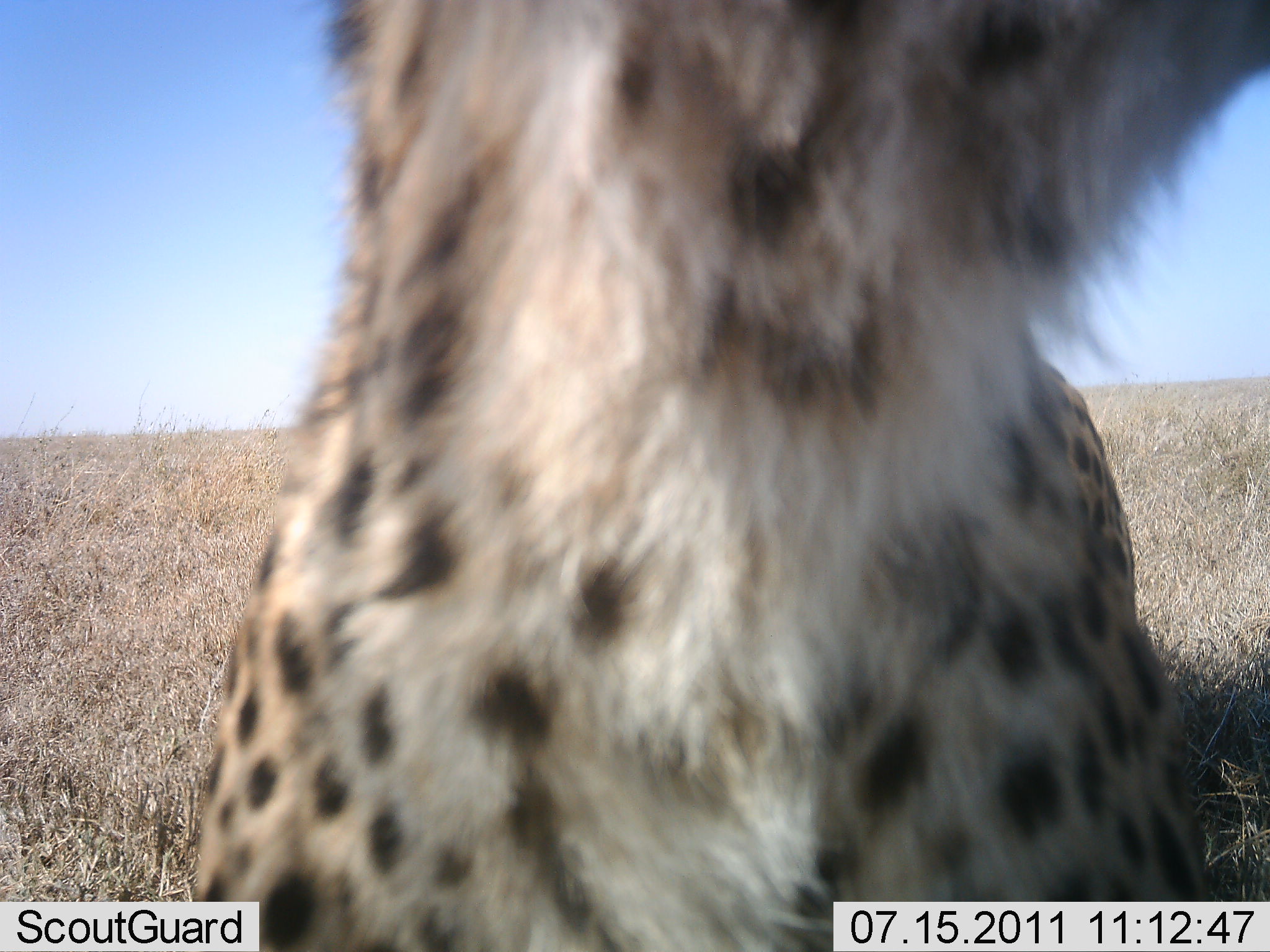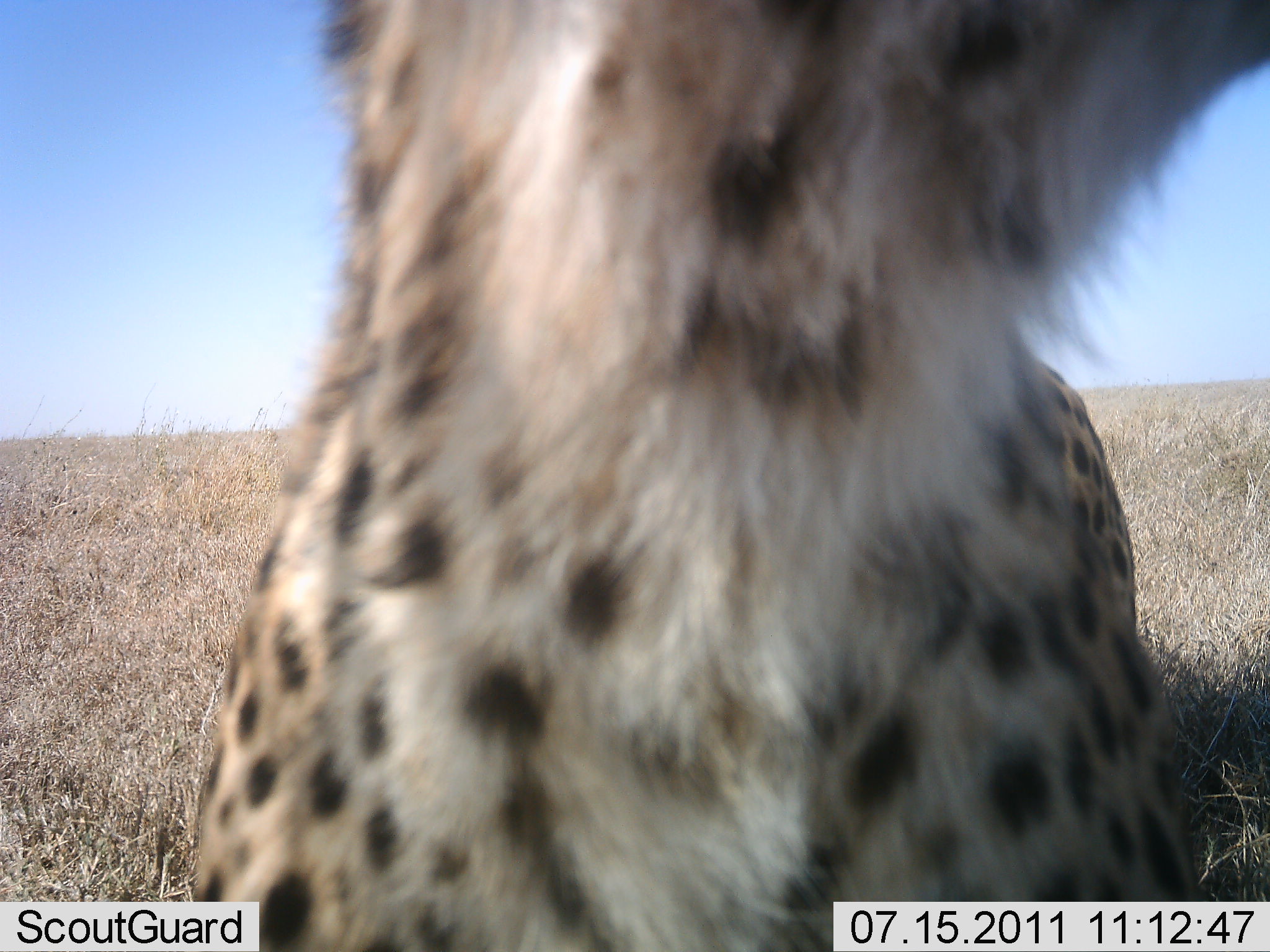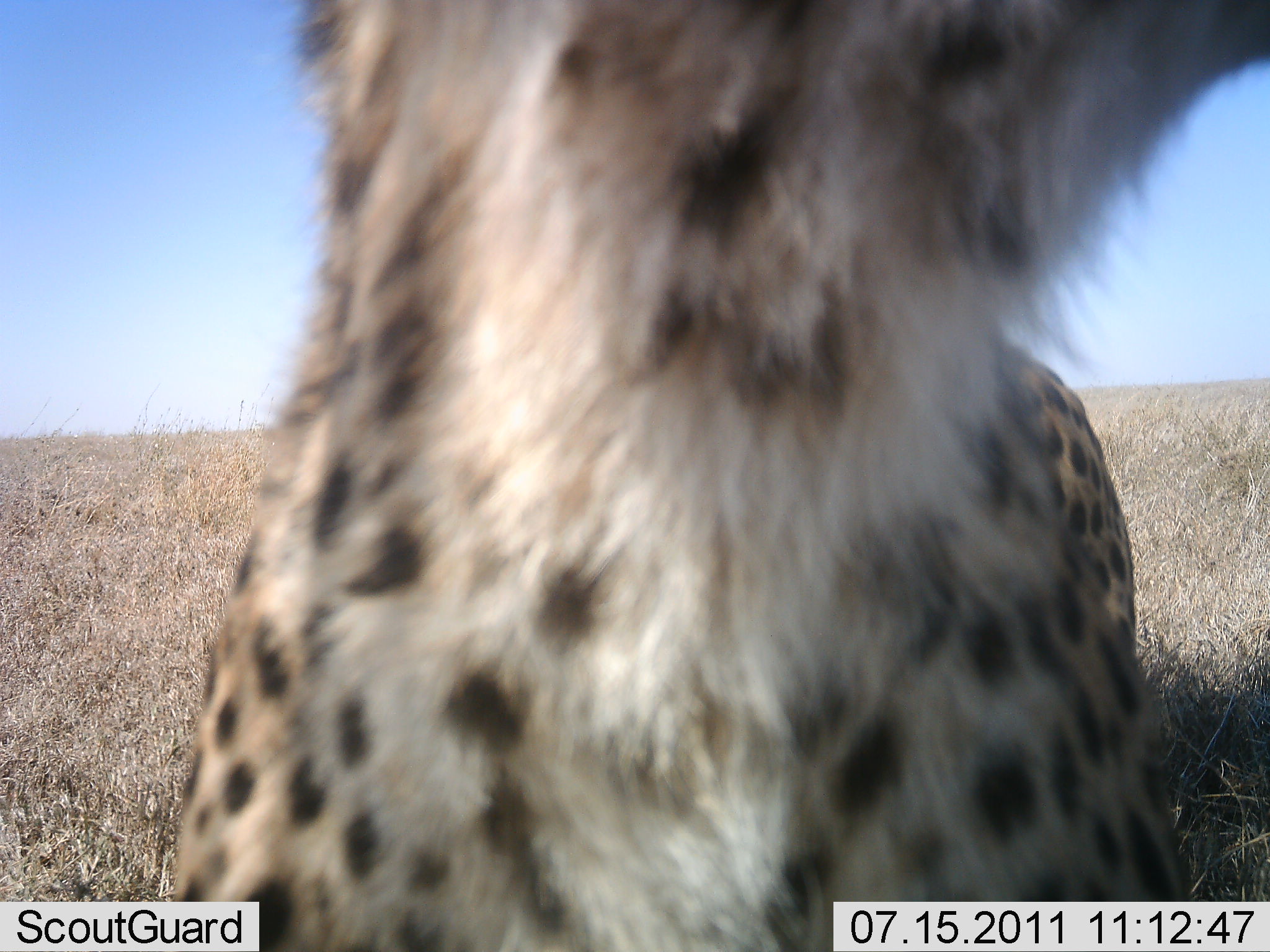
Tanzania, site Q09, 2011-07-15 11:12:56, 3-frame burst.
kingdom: Animalia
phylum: Chordata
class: Mammalia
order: Carnivora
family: Felidae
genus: Acinonyx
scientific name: Acinonyx jubatus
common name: cheetah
Cheetah (Acinonyx jubatus), count 1. Behavior (volunteer vote fractions): standing 54%, resting 38%, moving 0%, interacting 8%. Young present (vote fraction): 0%. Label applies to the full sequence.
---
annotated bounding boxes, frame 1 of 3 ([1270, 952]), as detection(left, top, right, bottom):
animal: detection(192, 0, 1270, 952)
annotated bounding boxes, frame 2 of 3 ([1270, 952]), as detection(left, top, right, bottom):
animal: detection(193, 0, 1270, 950)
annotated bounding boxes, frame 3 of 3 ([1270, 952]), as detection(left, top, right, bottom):
animal: detection(170, 0, 1269, 951)